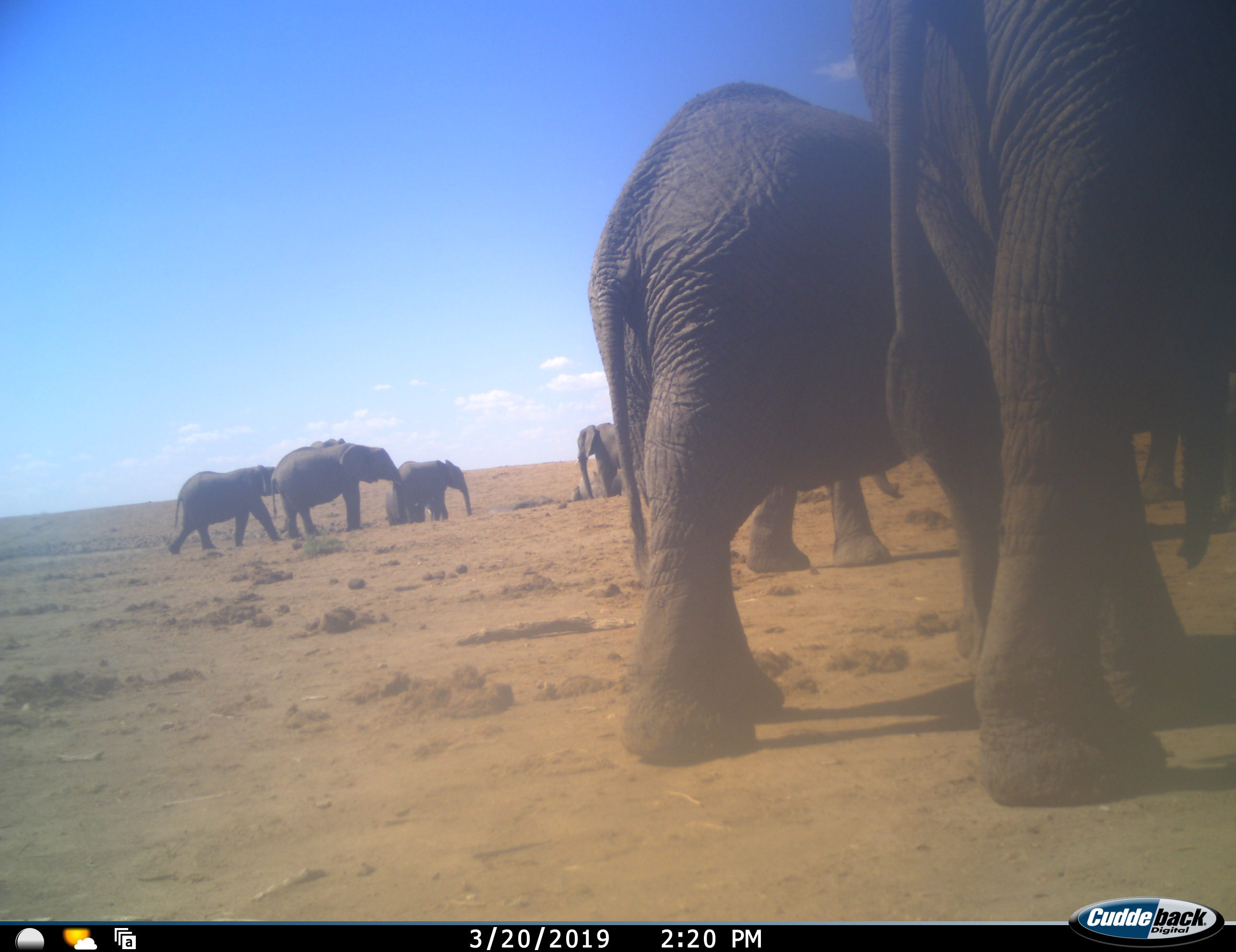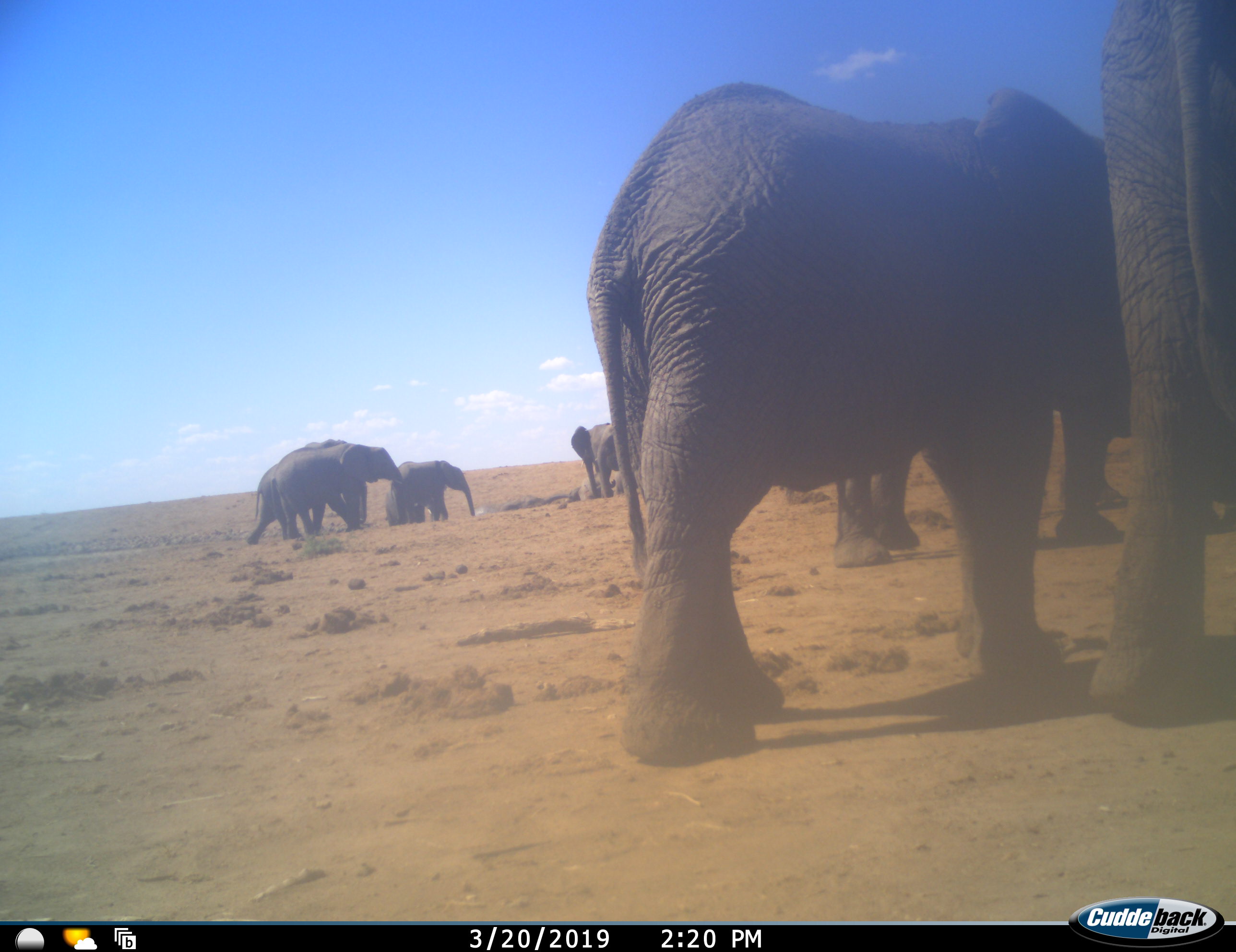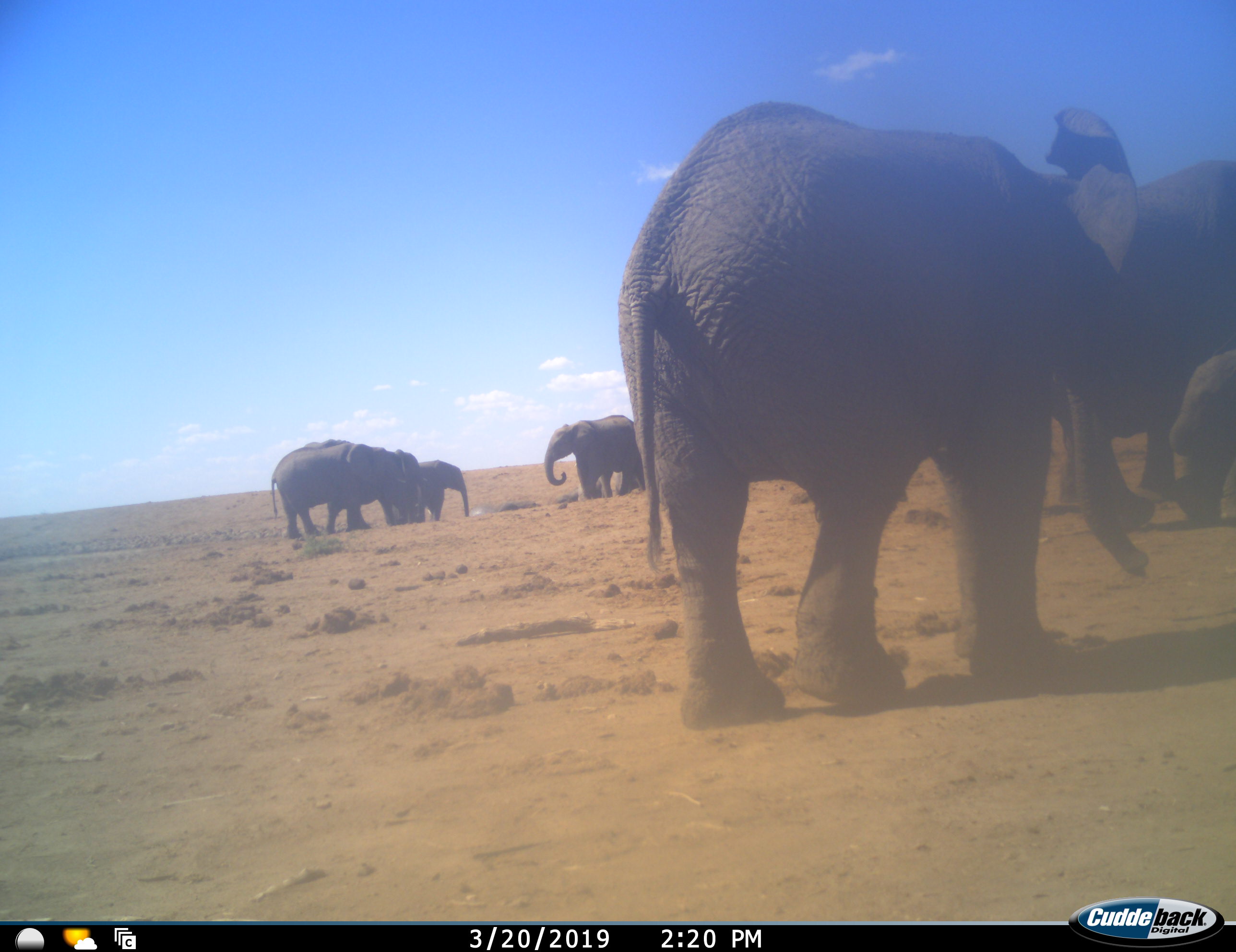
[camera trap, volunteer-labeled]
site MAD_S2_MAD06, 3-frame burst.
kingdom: Animalia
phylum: Chordata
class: Mammalia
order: Proboscidea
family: Elephantidae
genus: Loxodonta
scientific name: Loxodonta africana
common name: african bush elephant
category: elephant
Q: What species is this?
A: Elephant (african bush elephant) (Loxodonta africana).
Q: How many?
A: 9.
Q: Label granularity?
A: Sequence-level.